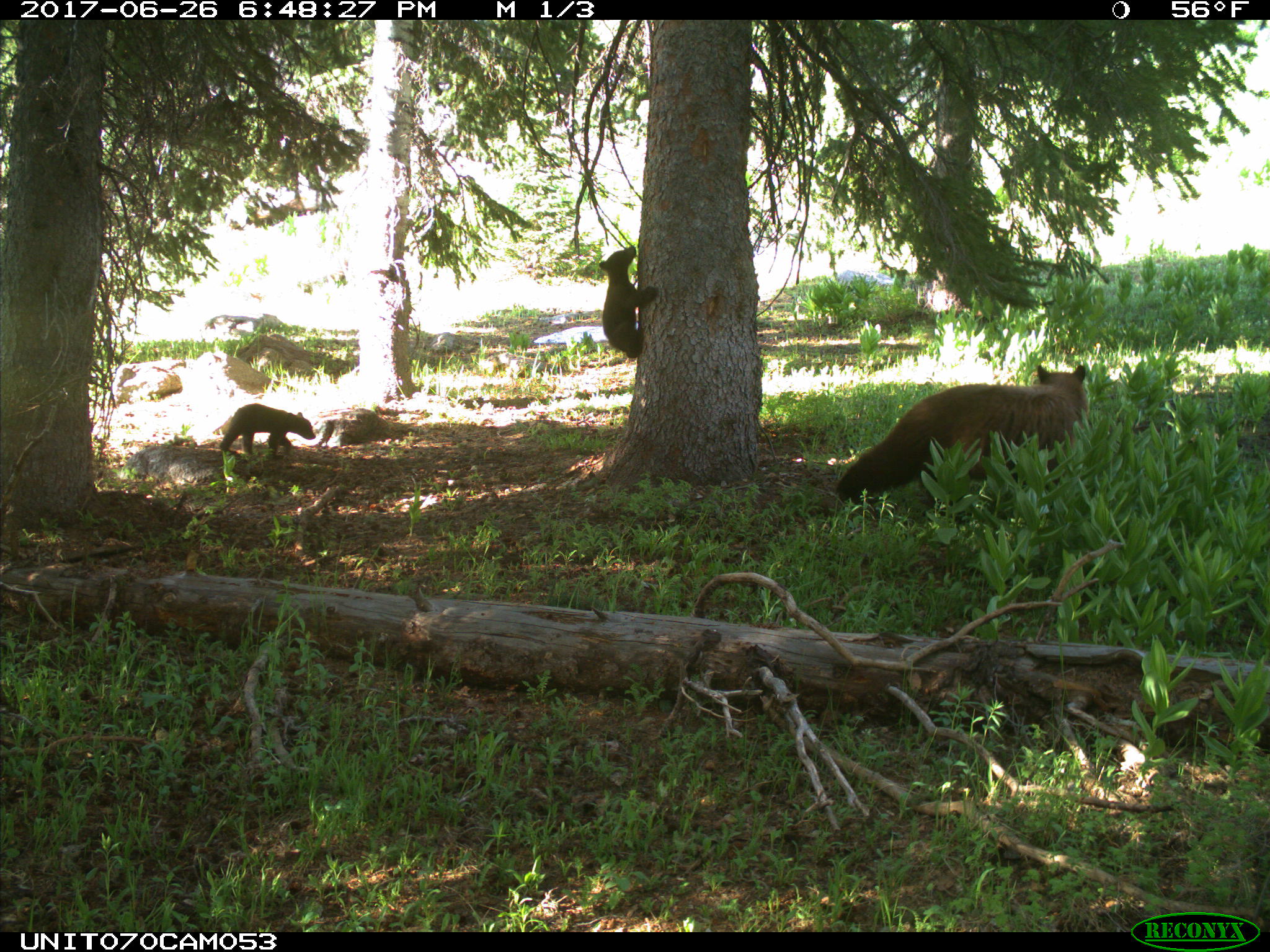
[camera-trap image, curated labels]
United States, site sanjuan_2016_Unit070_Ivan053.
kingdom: Animalia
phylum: Chordata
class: Mammalia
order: Carnivora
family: Ursidae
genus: Ursus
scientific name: Ursus americanus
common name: american black bear